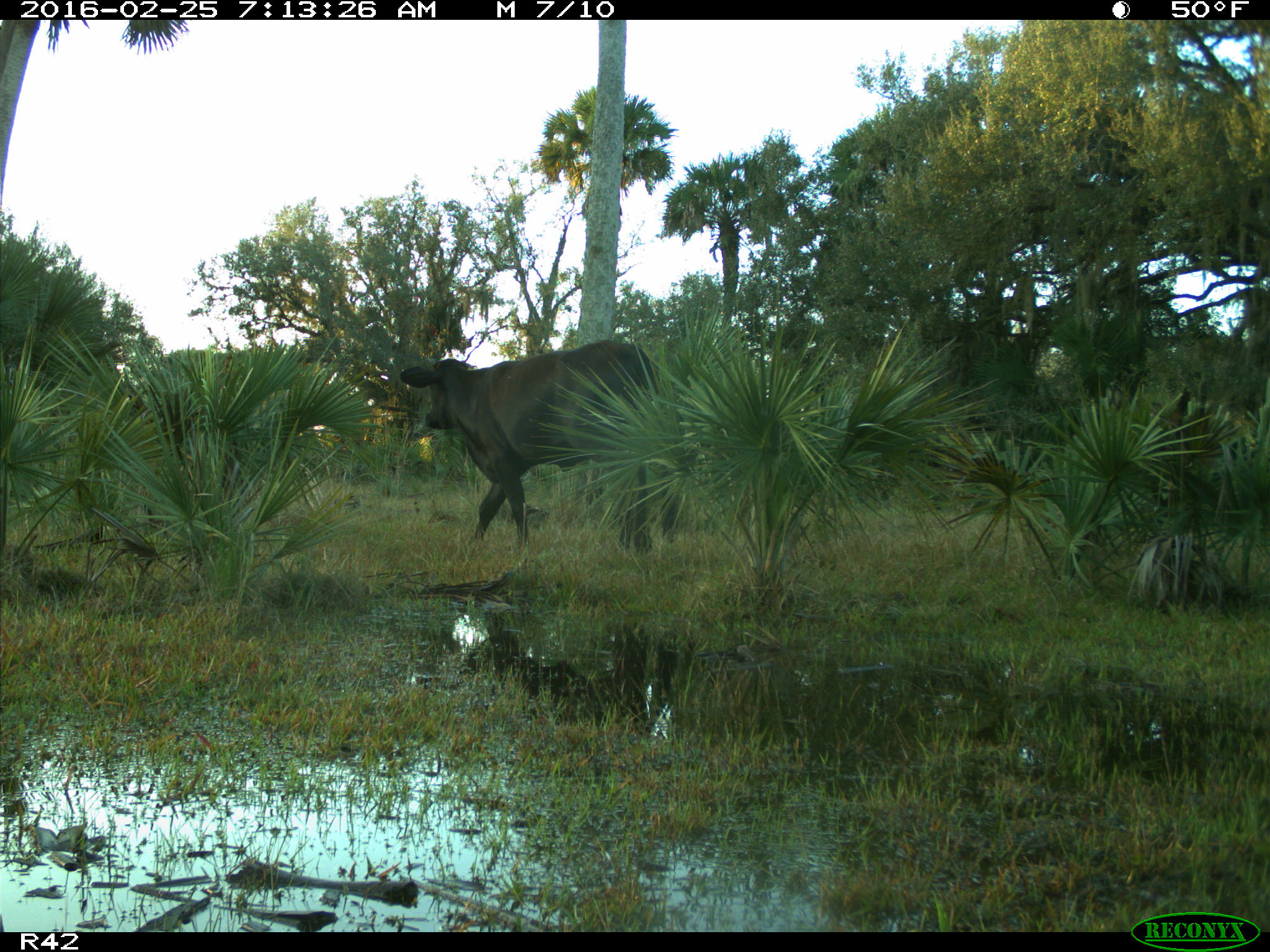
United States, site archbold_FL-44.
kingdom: Animalia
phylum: Chordata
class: Mammalia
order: Artiodactyla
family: Bovidae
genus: Bos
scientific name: Bos taurus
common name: domestic cow